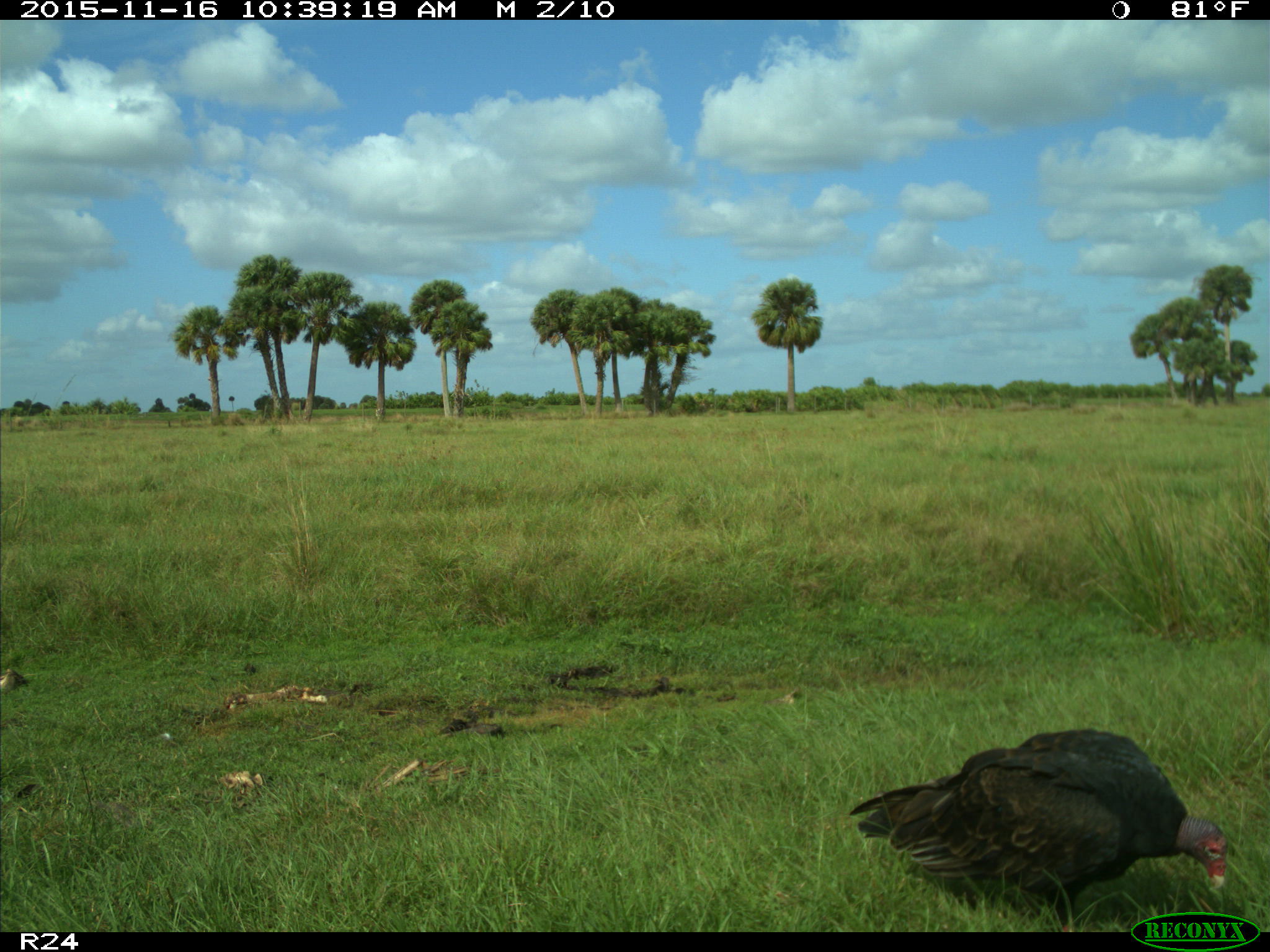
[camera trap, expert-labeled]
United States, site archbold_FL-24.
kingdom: Animalia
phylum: Chordata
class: Aves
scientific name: Aves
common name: birds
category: unidentified bird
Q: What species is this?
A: Unidentified bird (birds) (Aves).